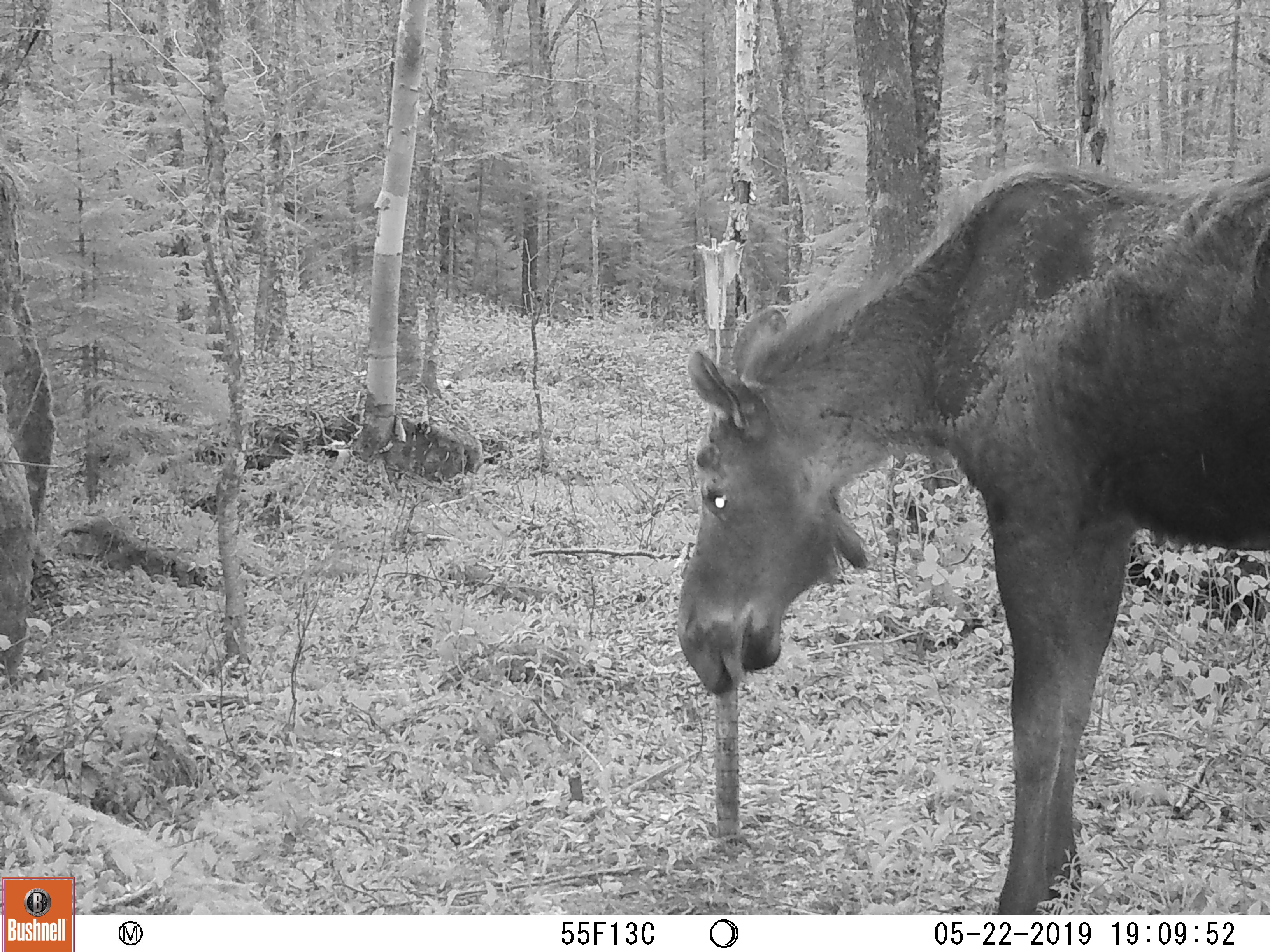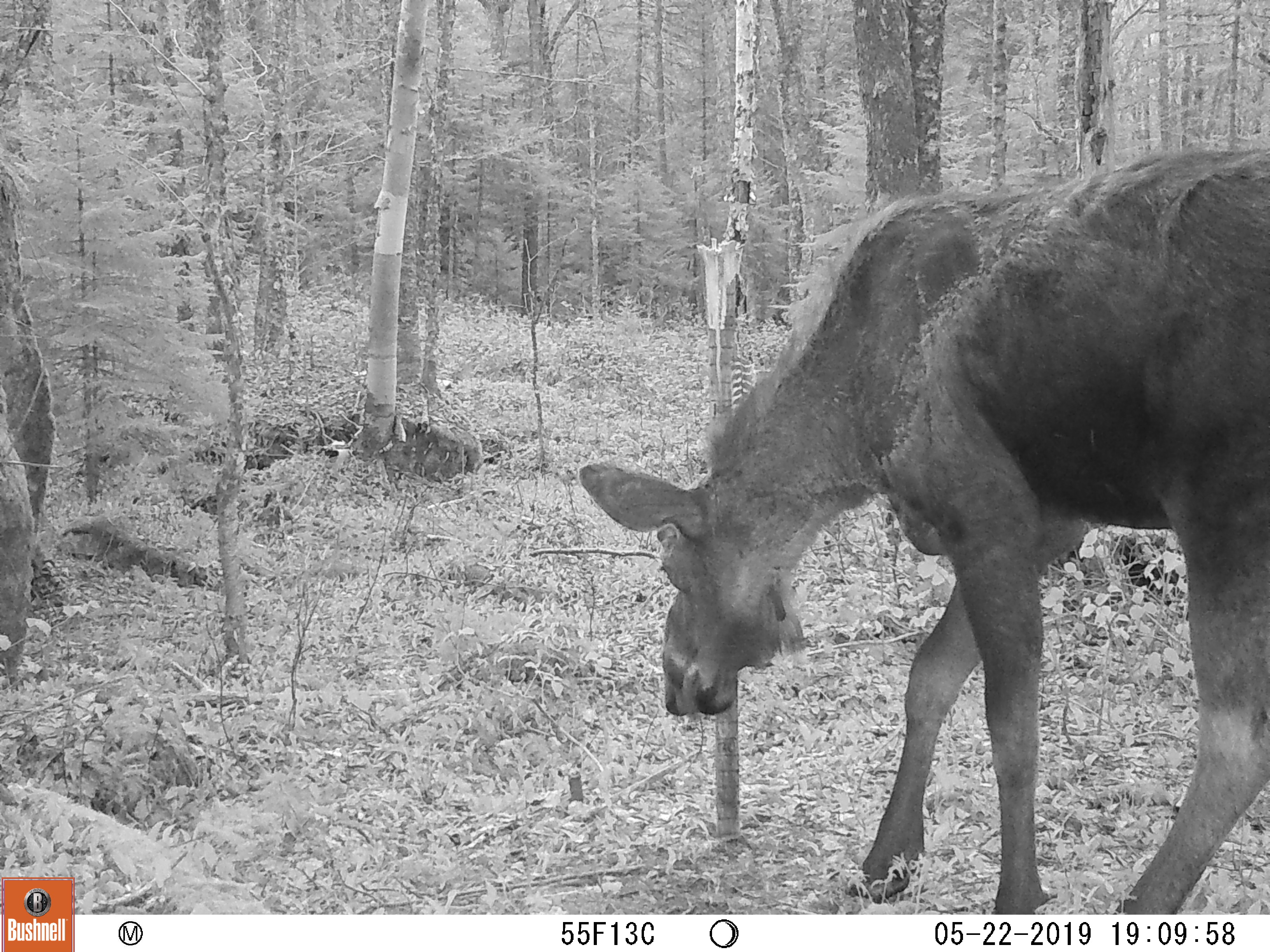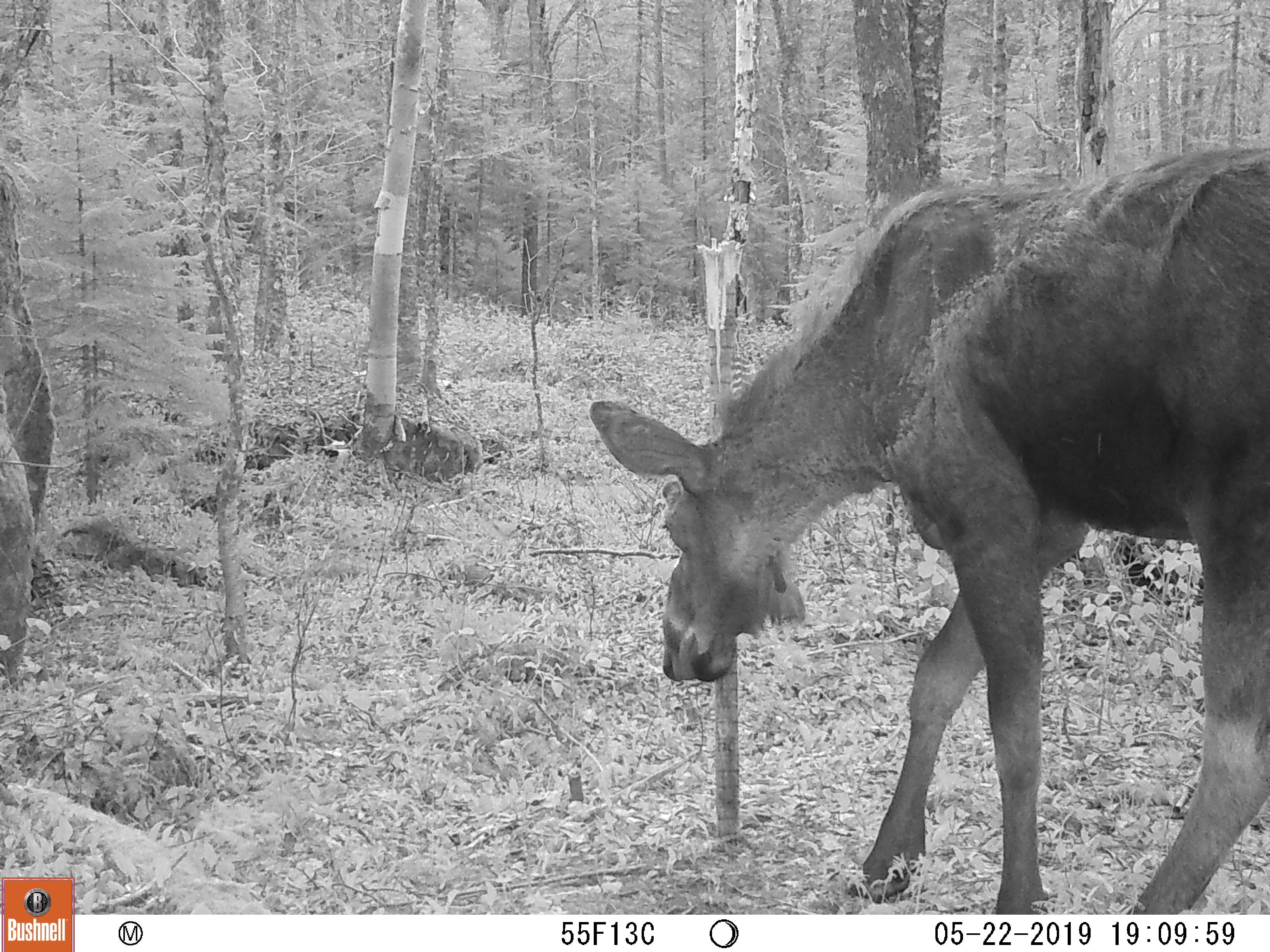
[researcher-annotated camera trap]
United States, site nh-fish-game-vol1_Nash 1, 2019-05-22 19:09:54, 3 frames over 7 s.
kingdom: Animalia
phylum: Chordata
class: Mammalia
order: Artiodactyla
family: Cervidae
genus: Alces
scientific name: Alces alces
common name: moose